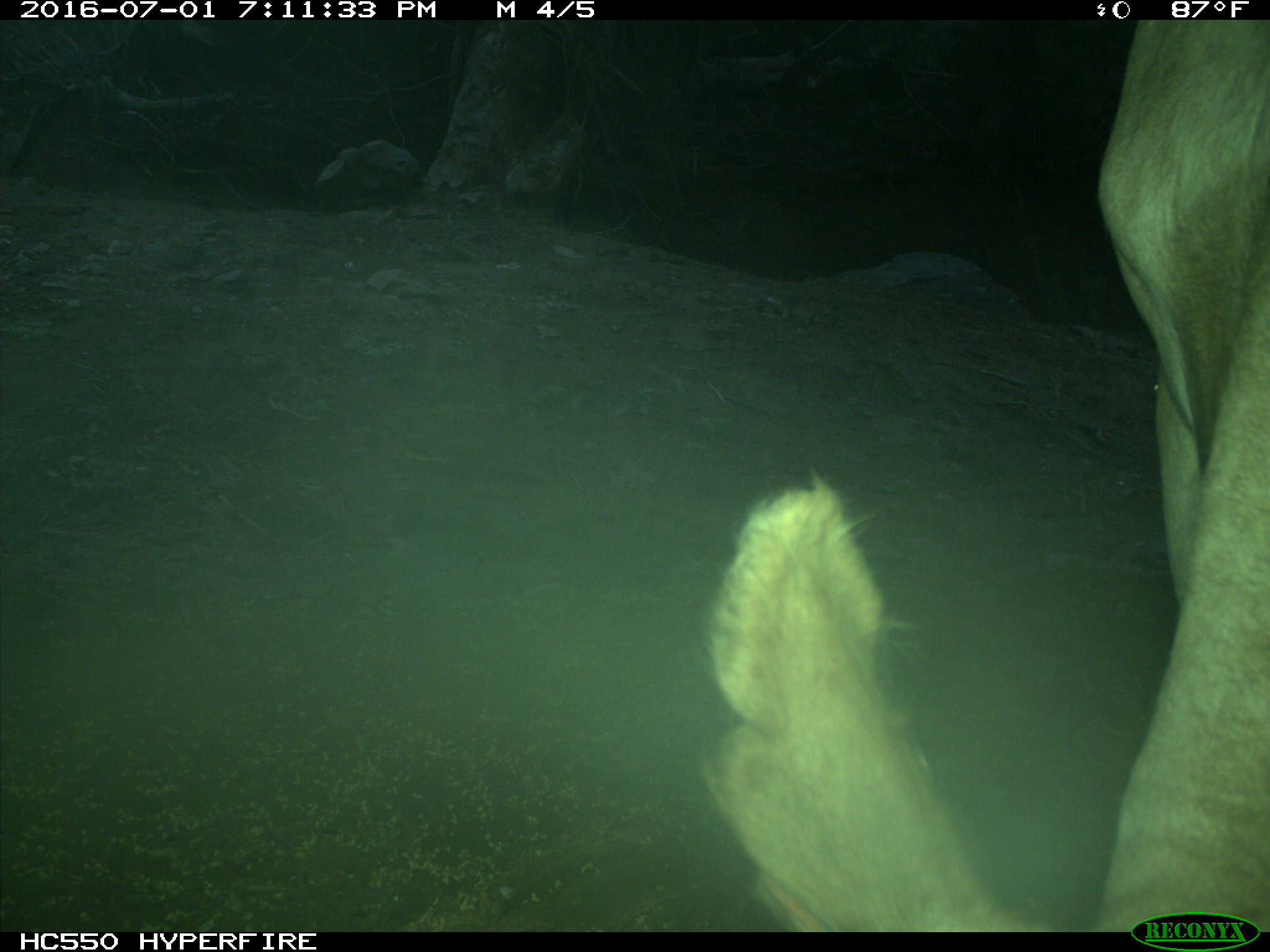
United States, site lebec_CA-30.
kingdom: Animalia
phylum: Chordata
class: Mammalia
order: Artiodactyla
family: Bovidae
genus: Bos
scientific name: Bos taurus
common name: domestic cow